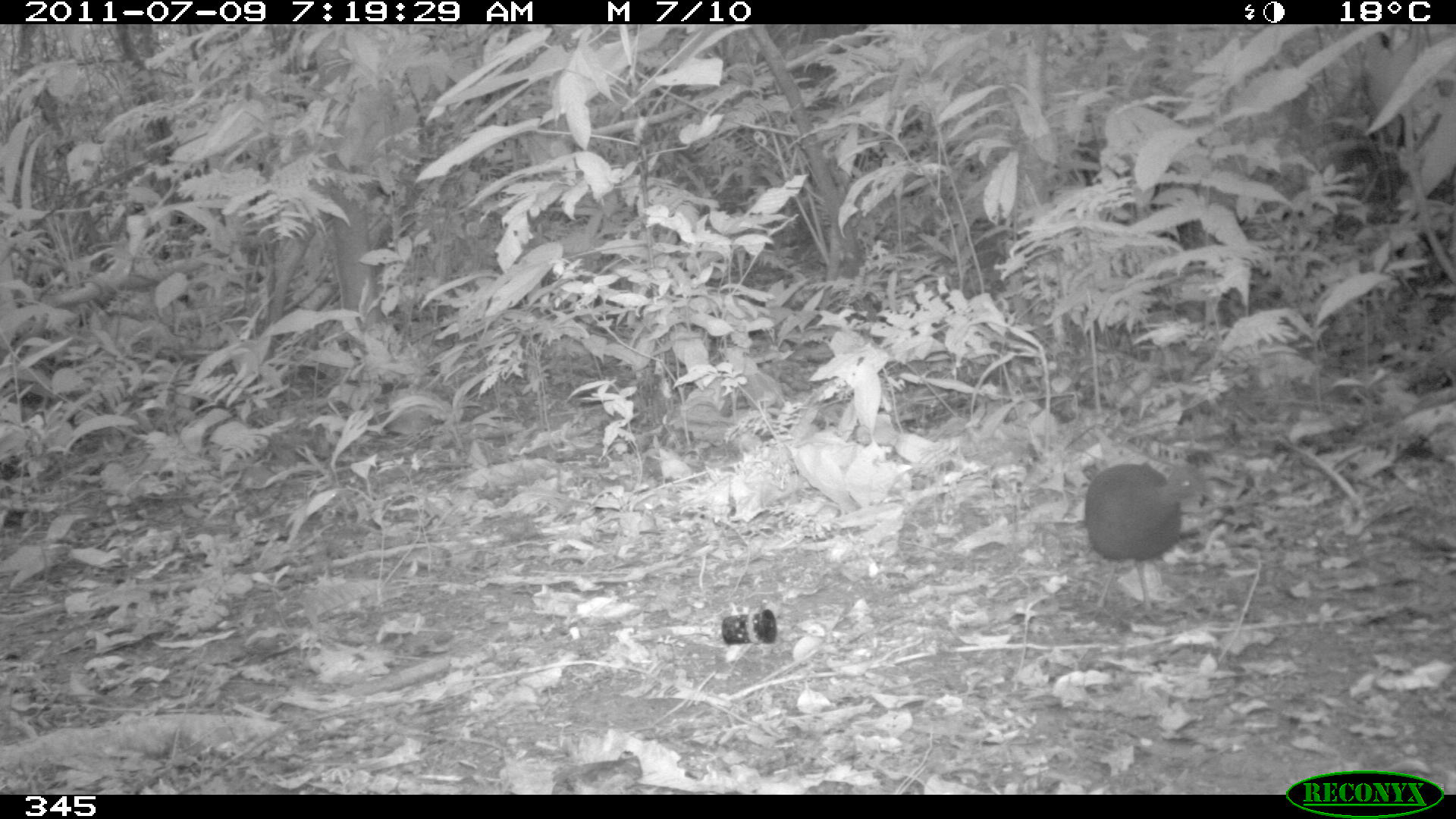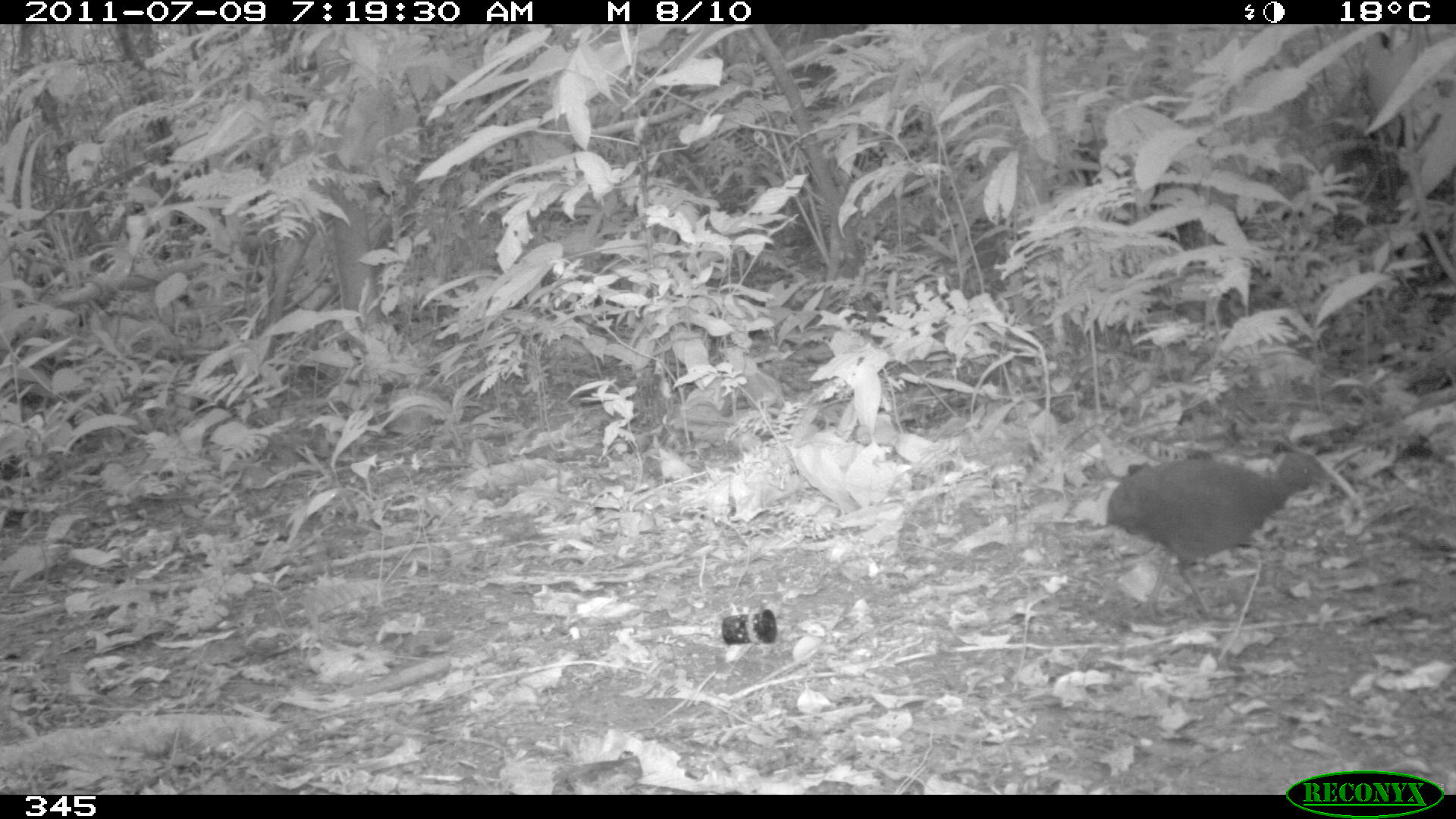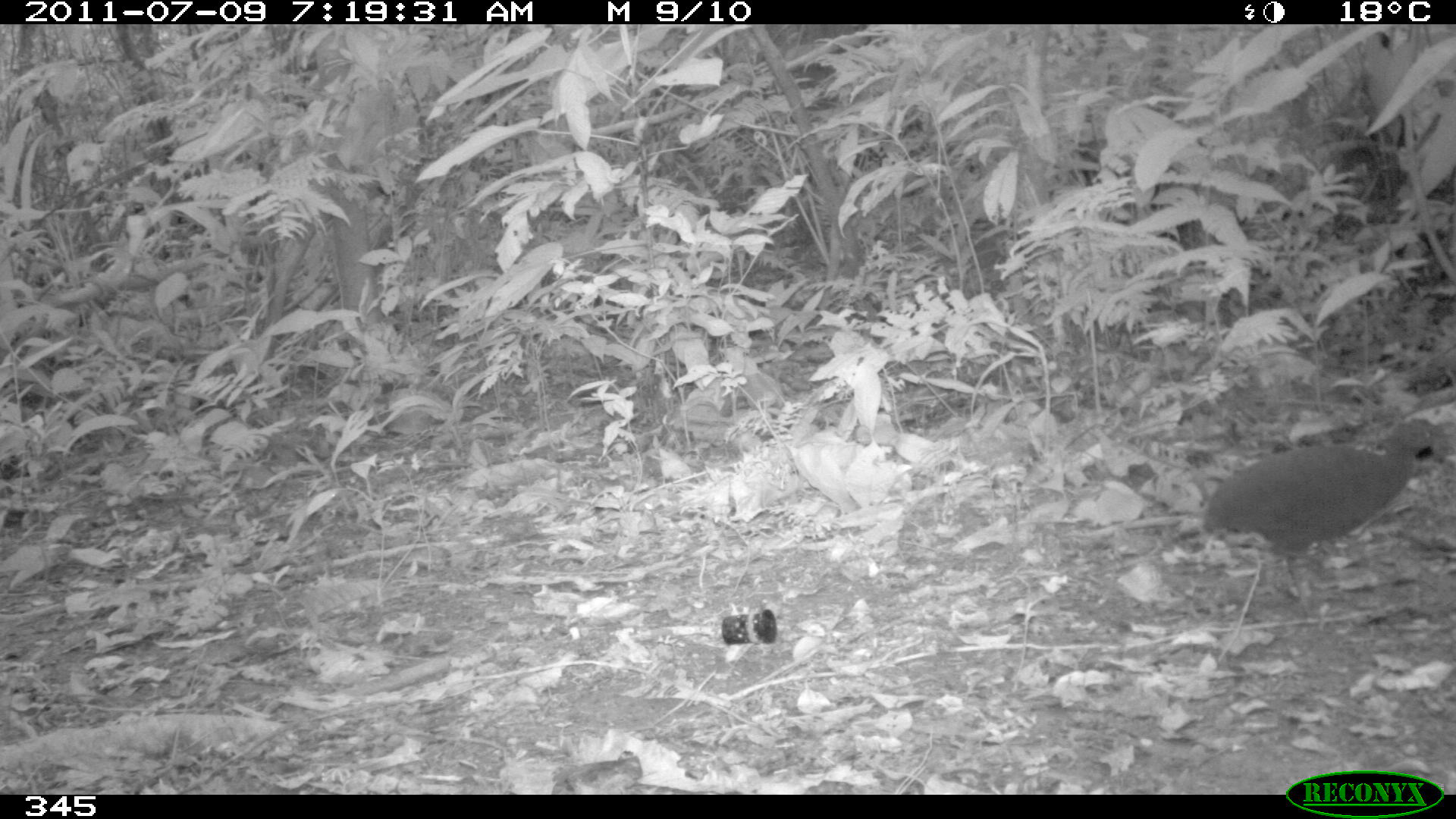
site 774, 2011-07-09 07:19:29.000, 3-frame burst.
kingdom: Animalia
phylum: Chordata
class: Aves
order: Galliformes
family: Phasianidae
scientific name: Phasianidae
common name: quails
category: quail